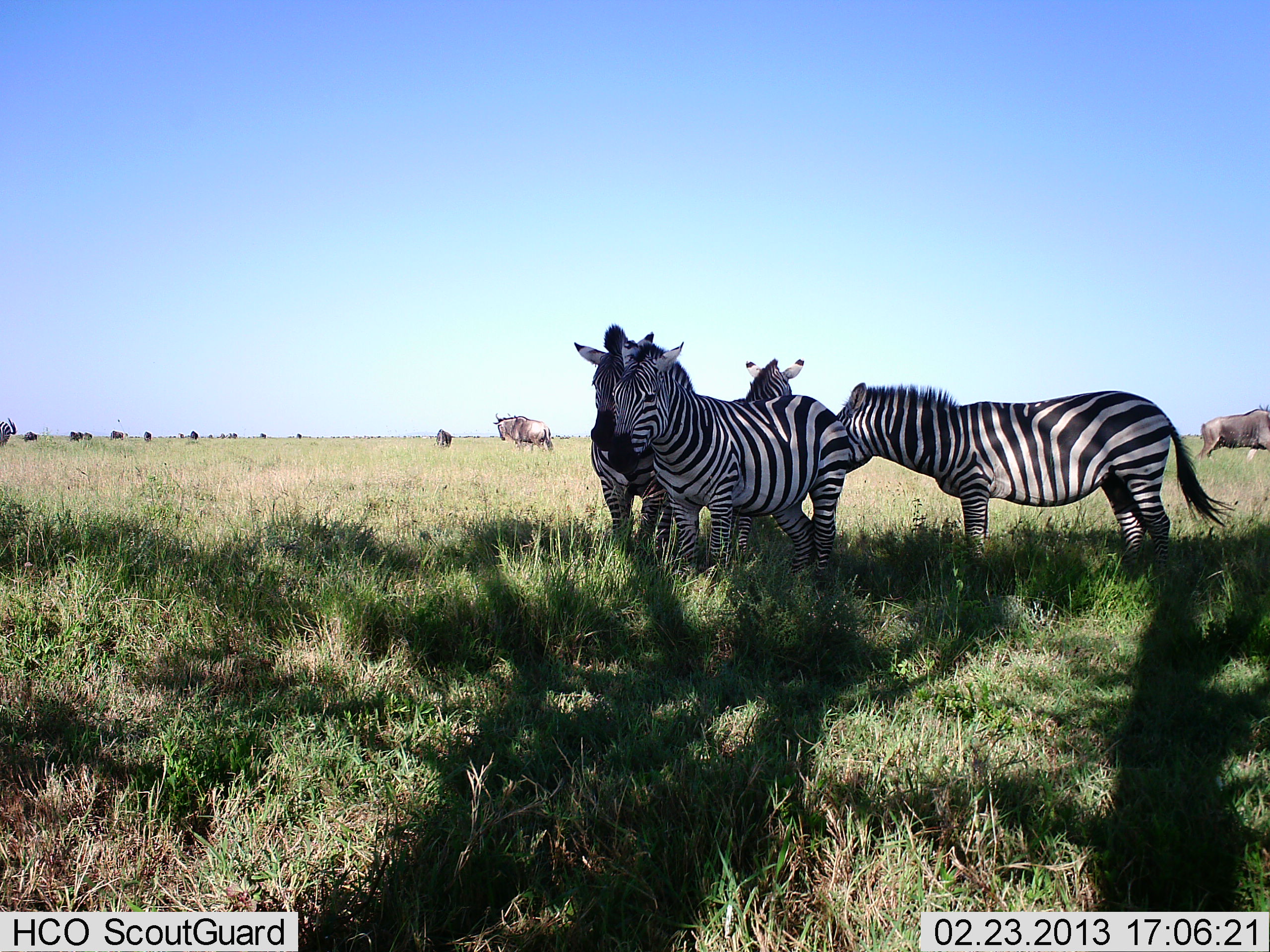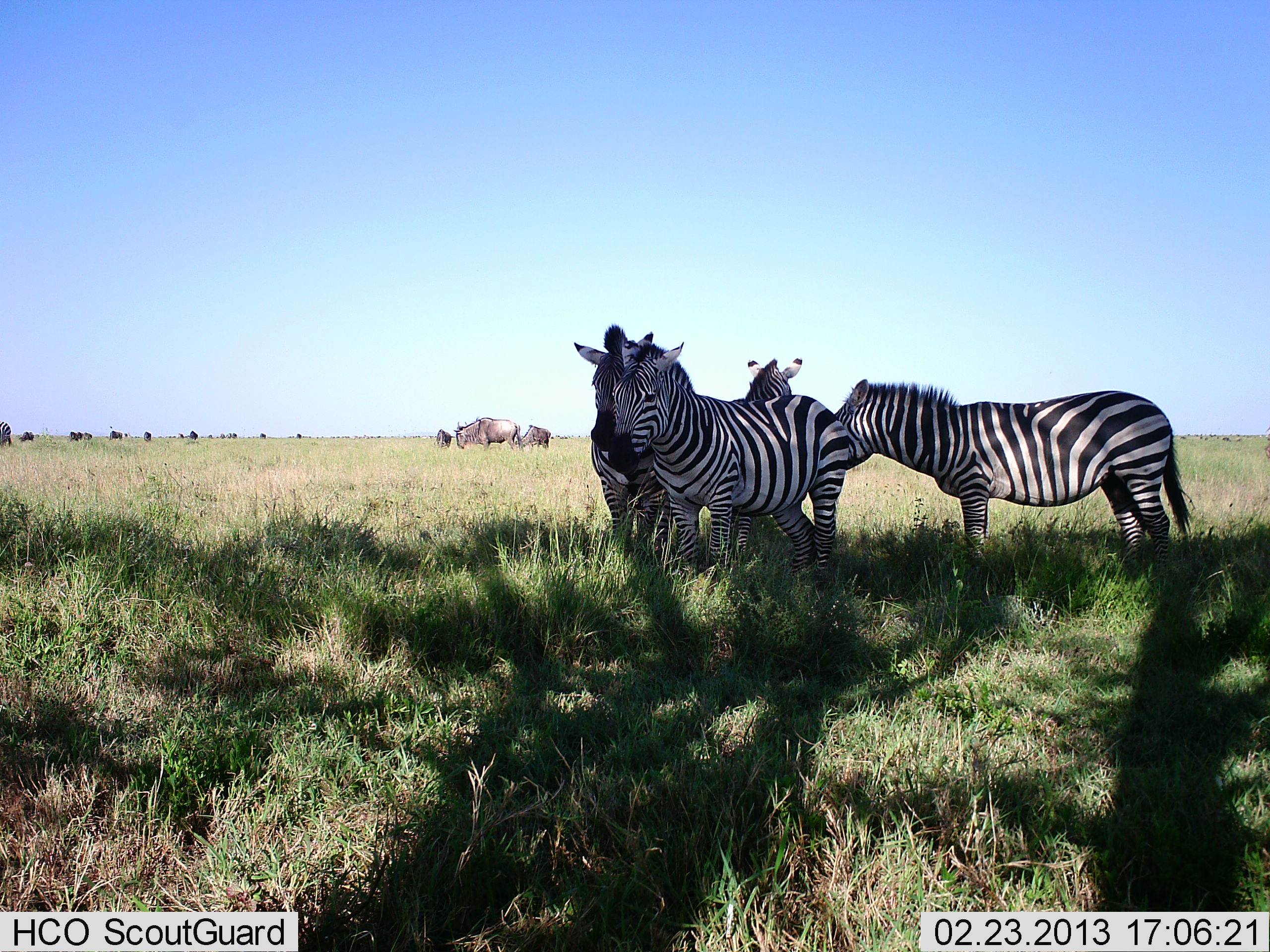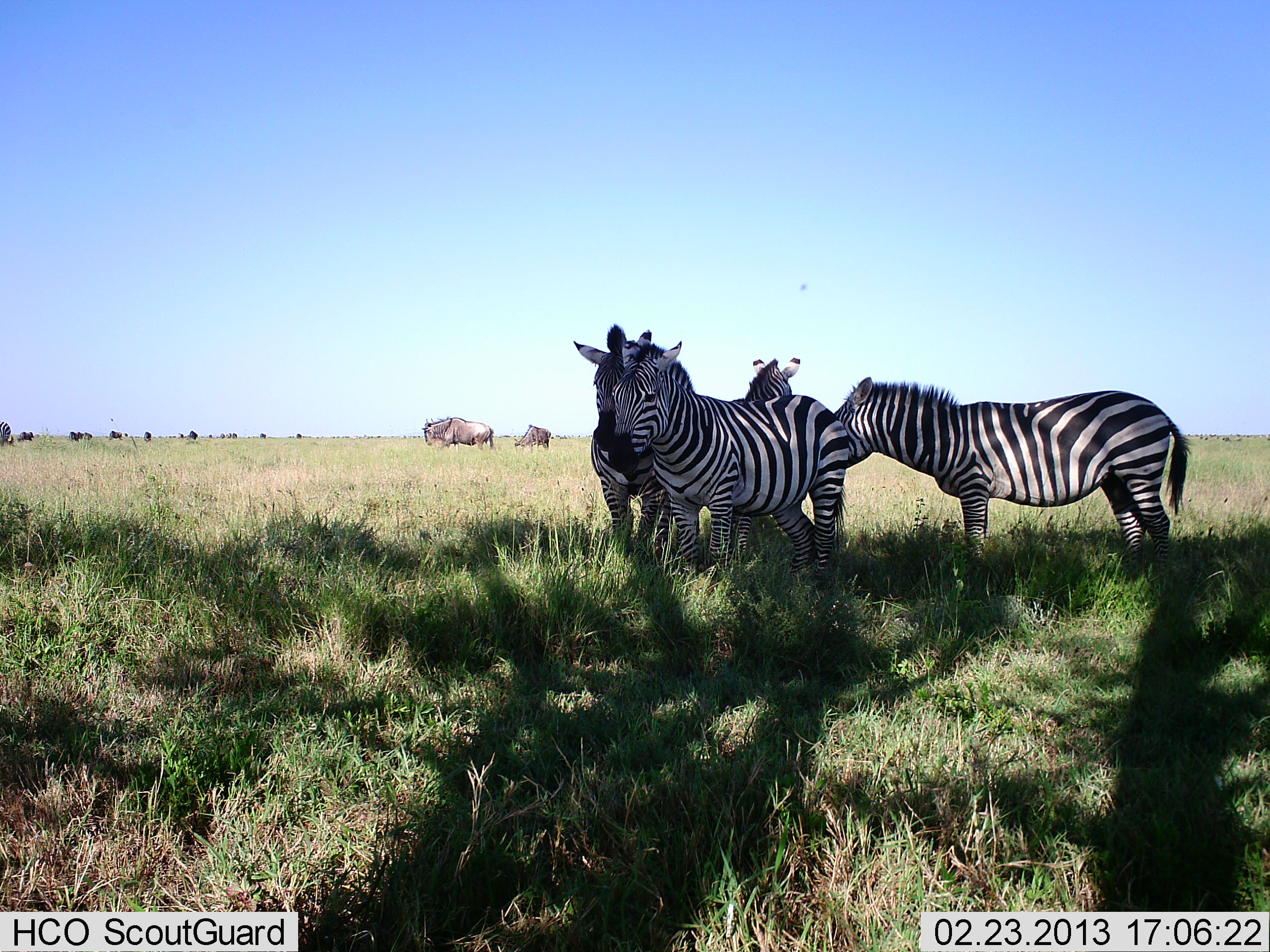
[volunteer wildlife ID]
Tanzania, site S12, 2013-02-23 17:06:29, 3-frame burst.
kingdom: Animalia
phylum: Chordata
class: Mammalia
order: Artiodactyla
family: Bovidae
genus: Connochaetes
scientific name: Connochaetes taurinus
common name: blue wildebeest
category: wildebeest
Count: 11-50.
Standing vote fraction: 71%.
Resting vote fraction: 0%.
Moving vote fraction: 58%.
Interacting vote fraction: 0%.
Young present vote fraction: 4%.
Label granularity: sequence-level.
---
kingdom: Animalia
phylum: Chordata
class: Mammalia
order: Perissodactyla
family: Equidae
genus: Equus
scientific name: Equus quagga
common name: plains zebra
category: zebra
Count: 4.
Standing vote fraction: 93%.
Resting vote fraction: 10%.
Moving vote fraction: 0%.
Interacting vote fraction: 23%.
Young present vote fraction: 0%.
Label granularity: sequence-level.